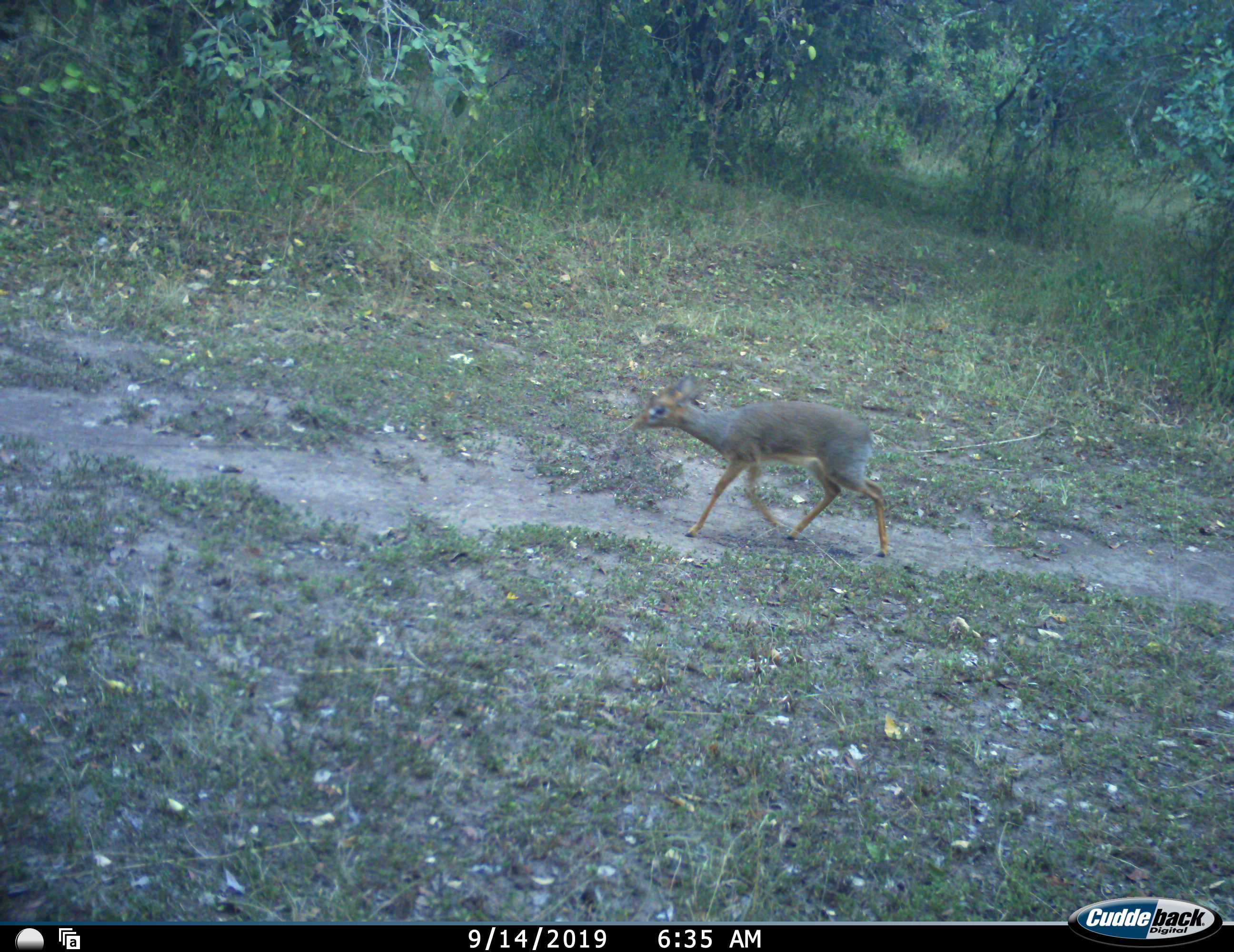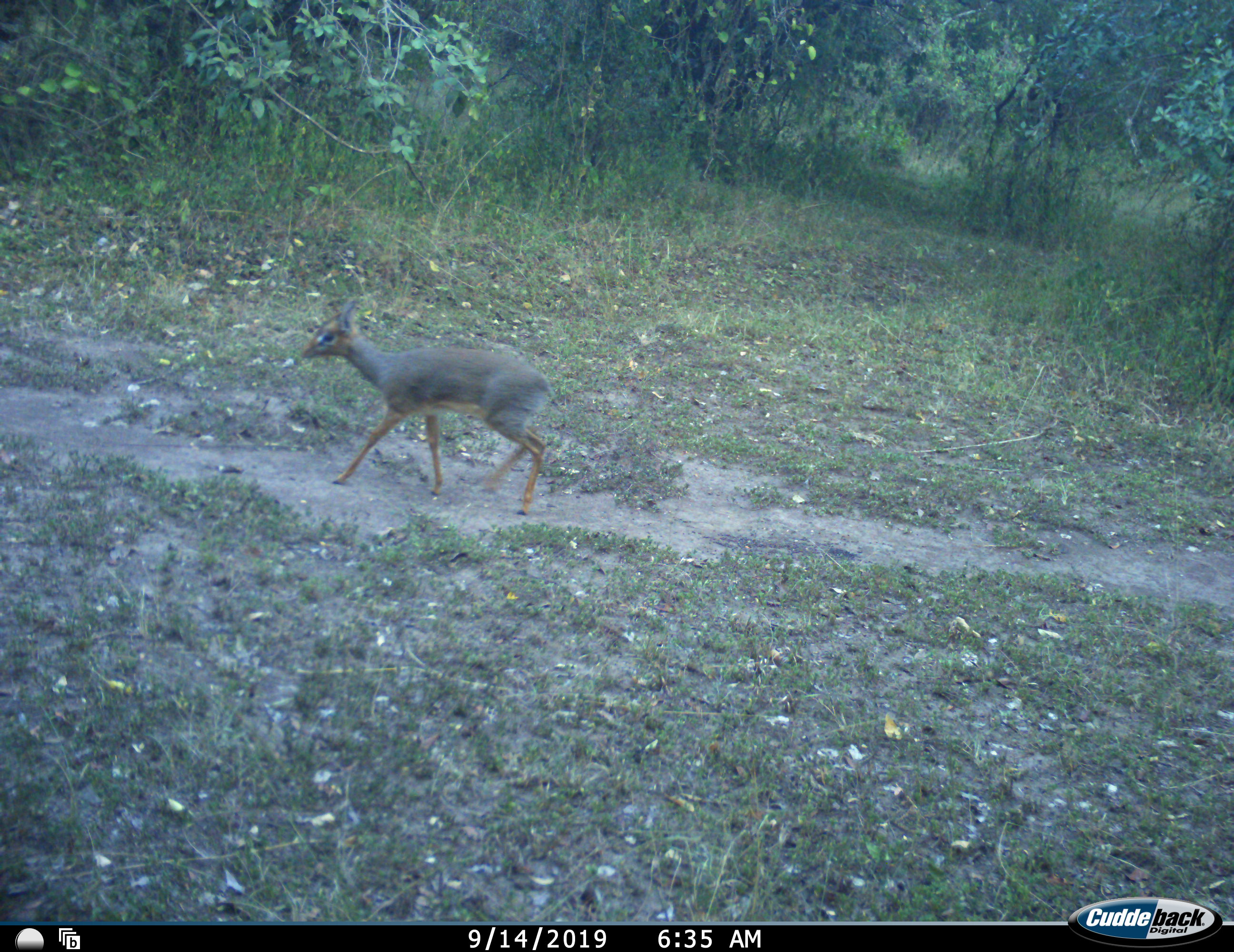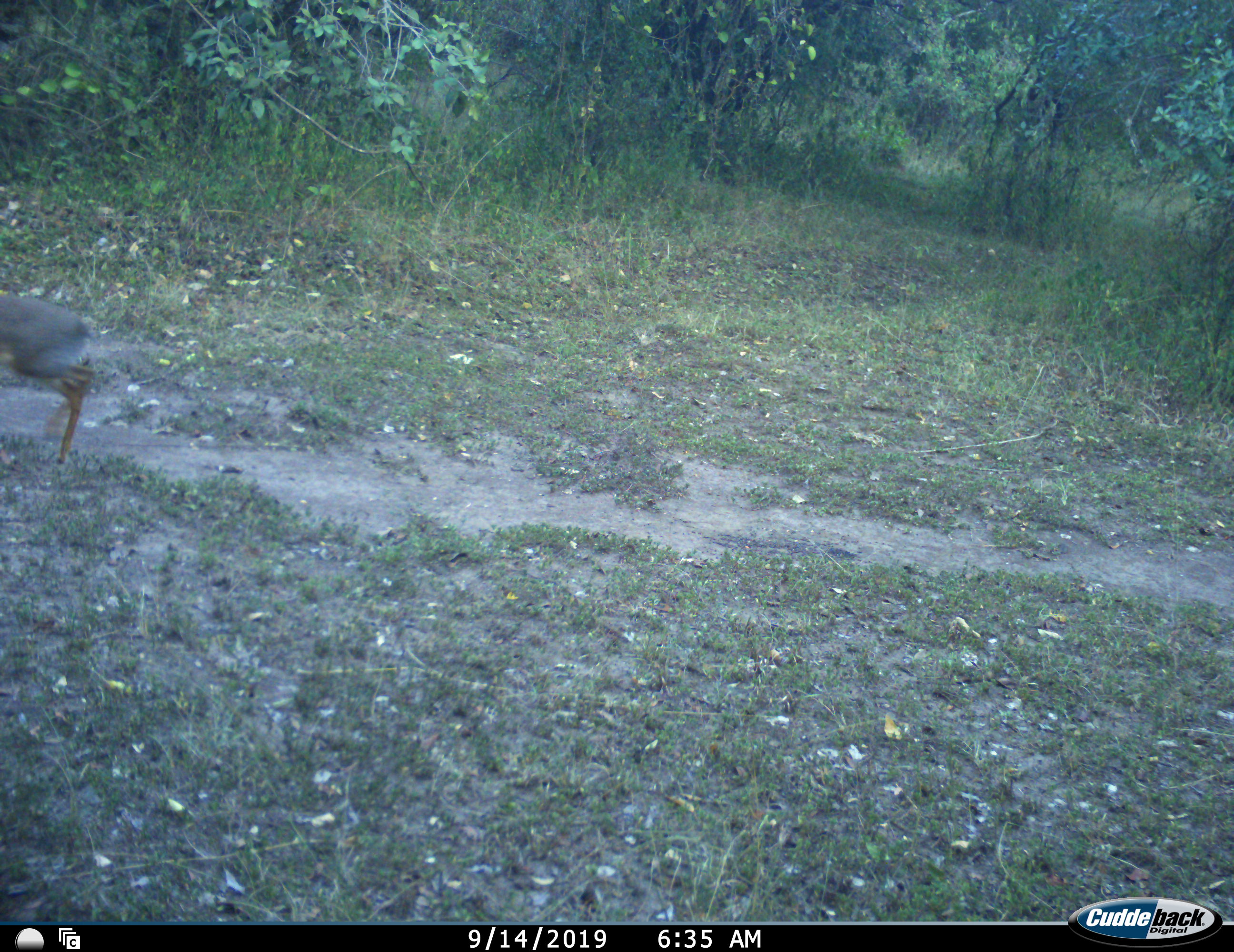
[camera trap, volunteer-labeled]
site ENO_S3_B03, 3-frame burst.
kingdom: Animalia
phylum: Chordata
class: Mammalia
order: Artiodactyla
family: Bovidae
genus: Madoqua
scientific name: Madoqua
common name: dik-dik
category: dikdik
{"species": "dikdik (dik-dik) (Madoqua)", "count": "1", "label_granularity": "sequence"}